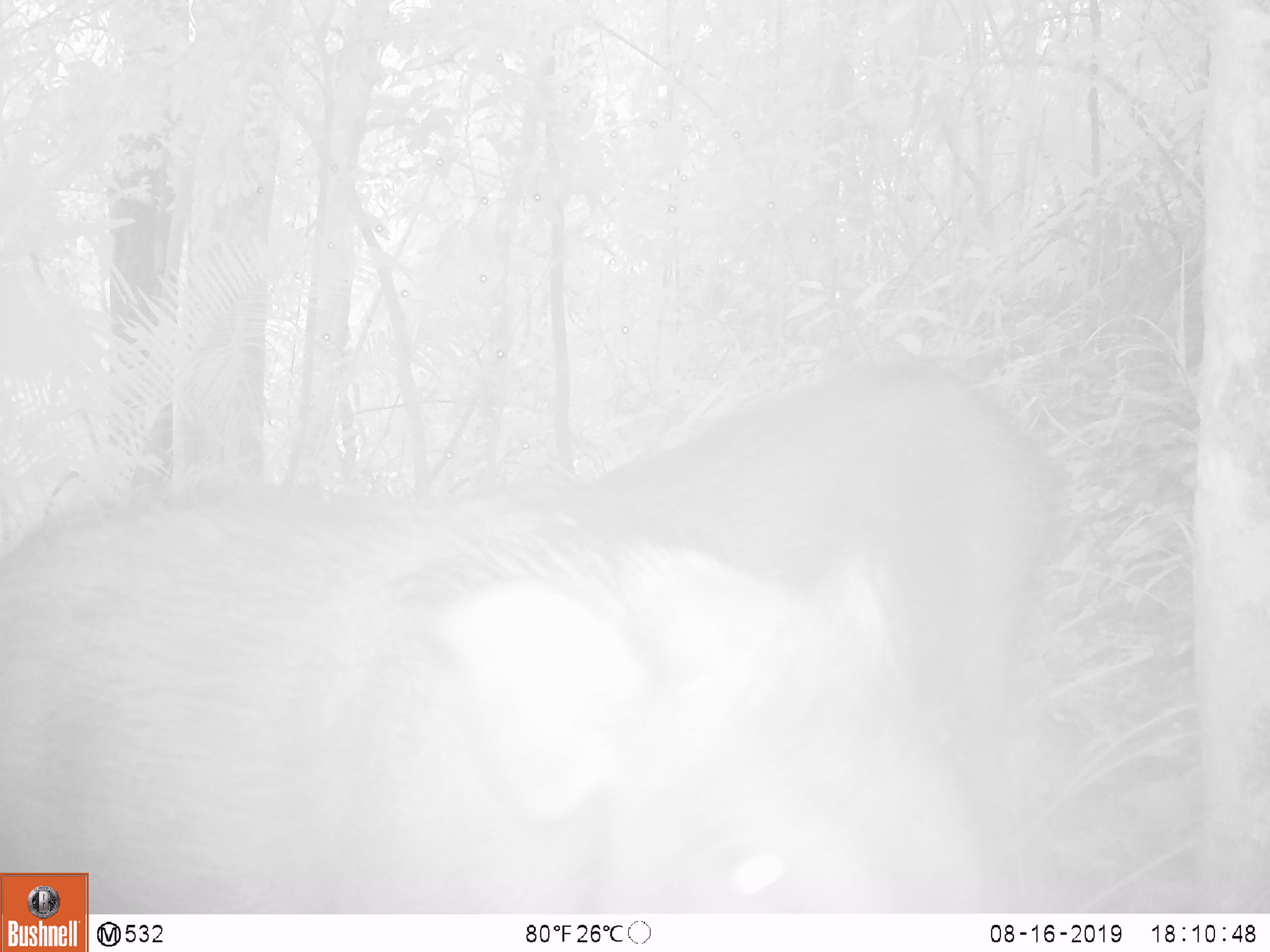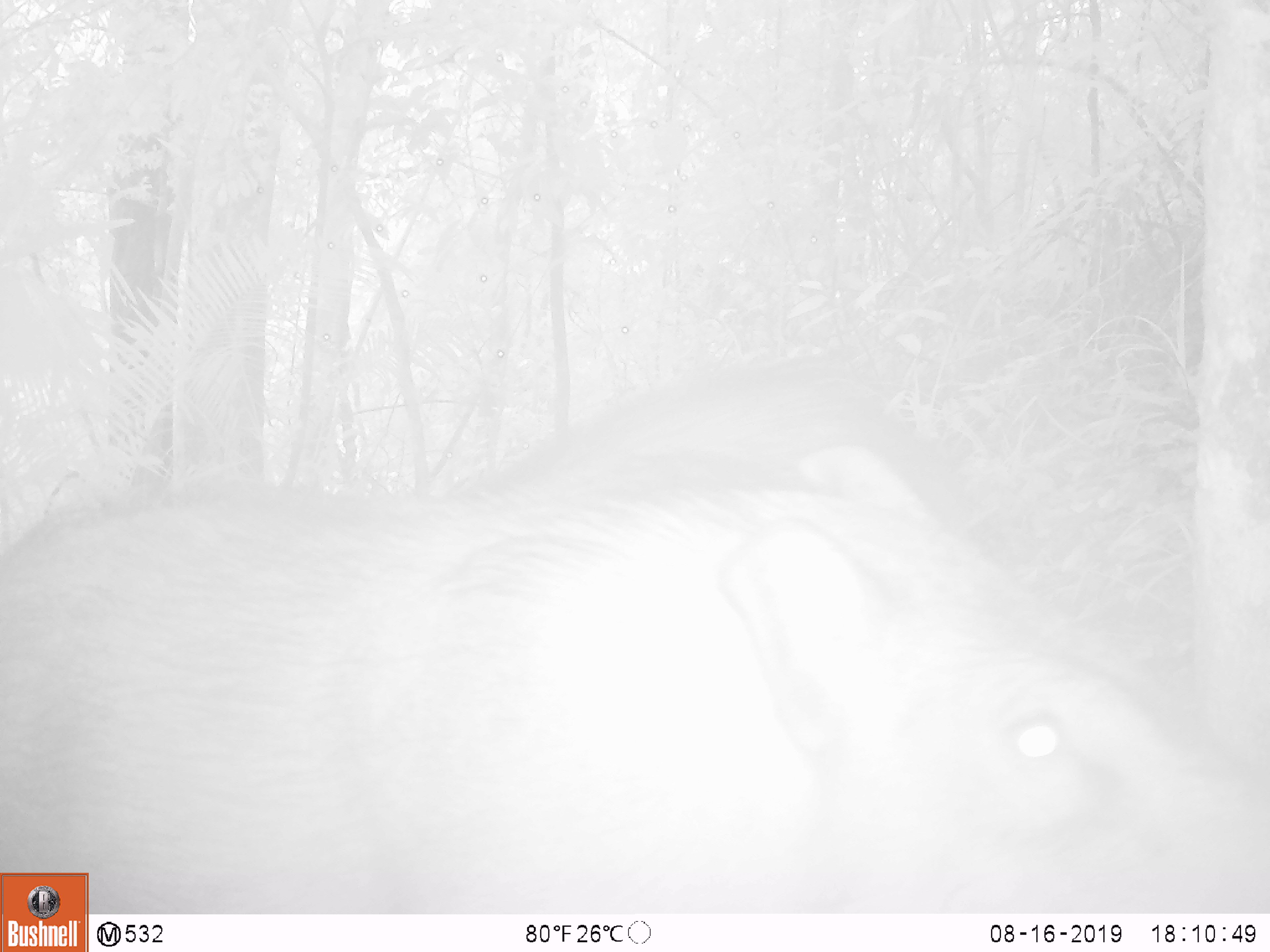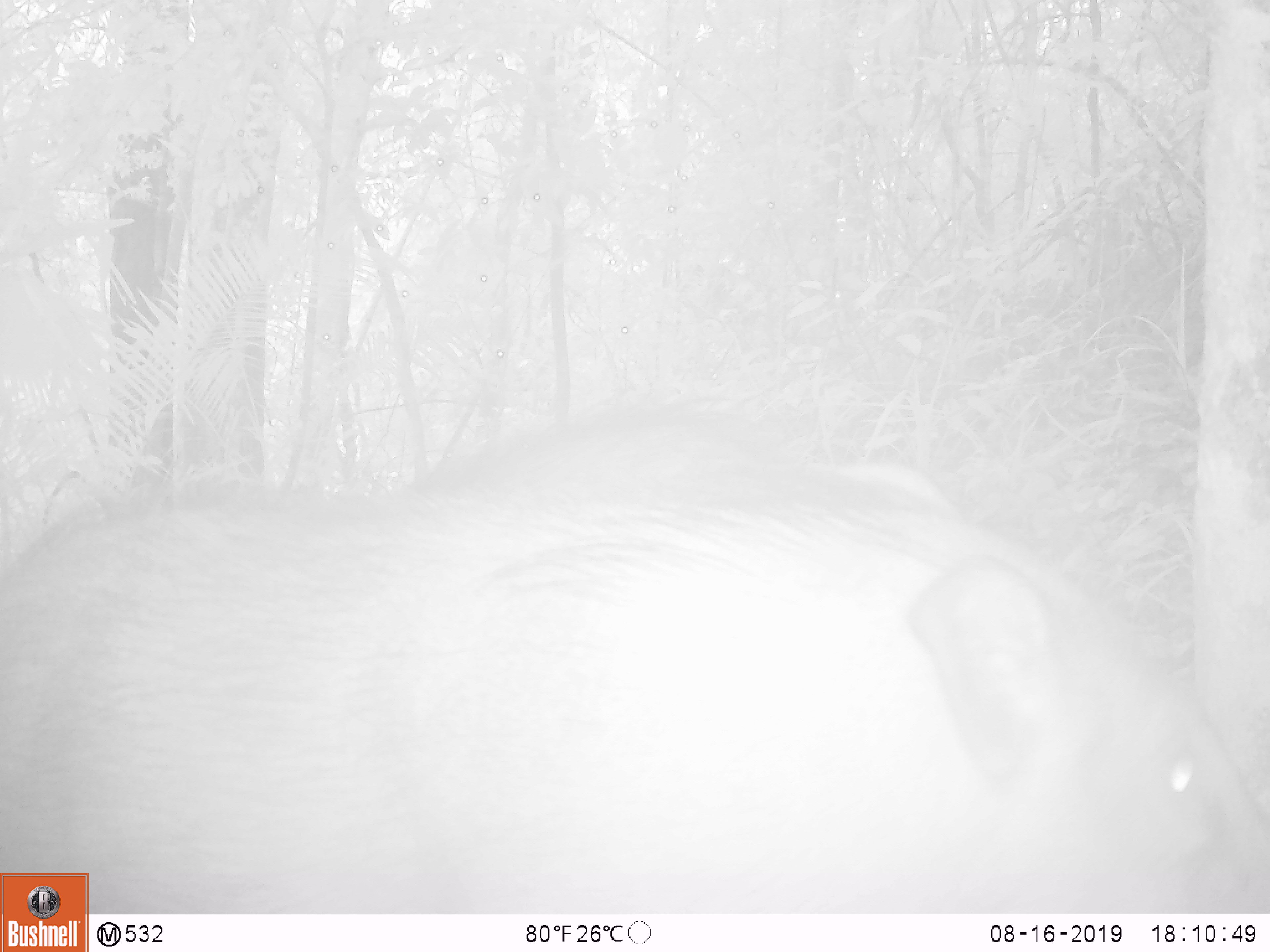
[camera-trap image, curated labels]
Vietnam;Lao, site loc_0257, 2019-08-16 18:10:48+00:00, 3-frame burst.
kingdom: Animalia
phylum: Chordata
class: Mammalia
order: Artiodactyla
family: Suidae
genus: Sus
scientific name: Sus scrofa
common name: eurasian wild pig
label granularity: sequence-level